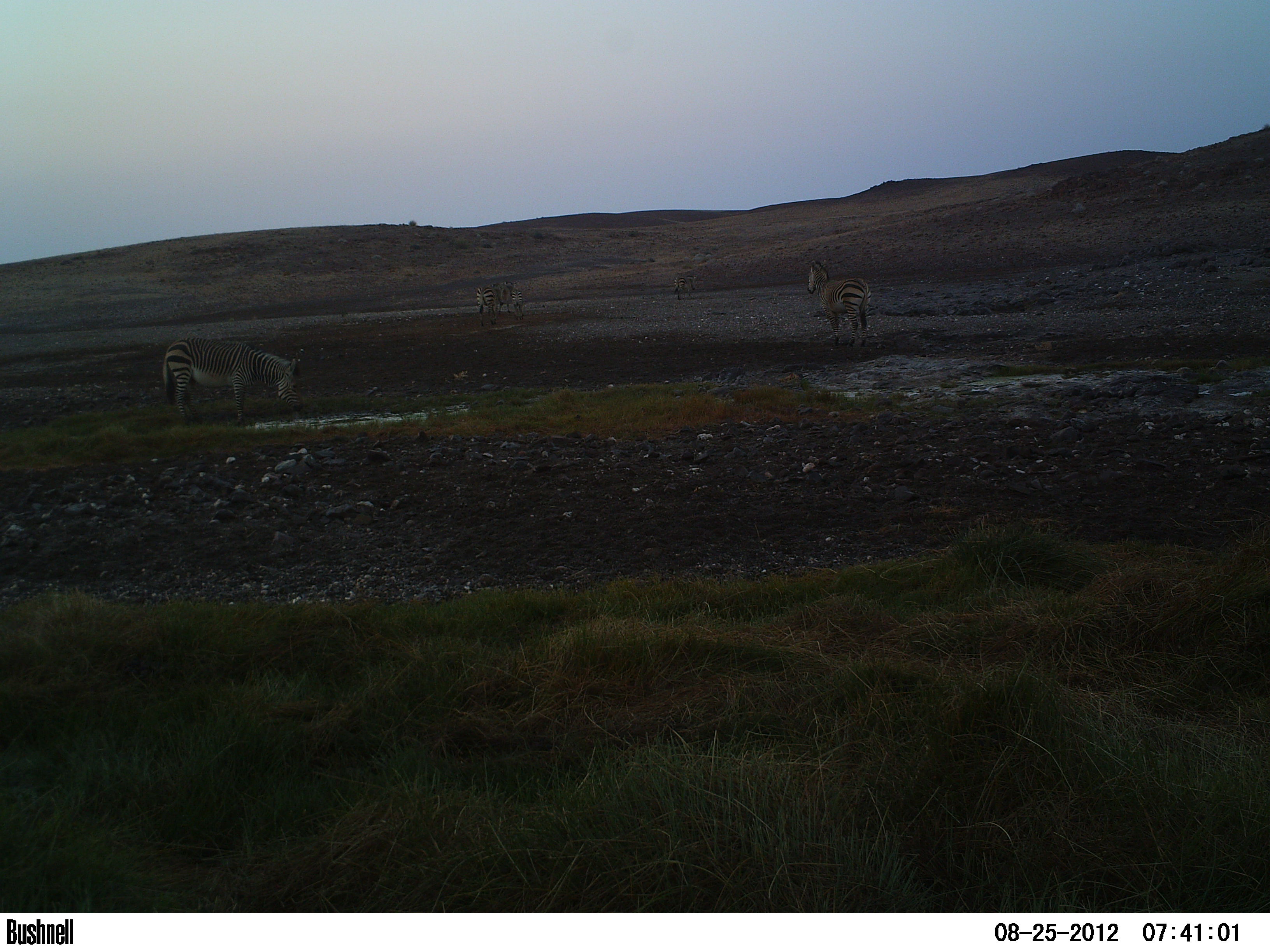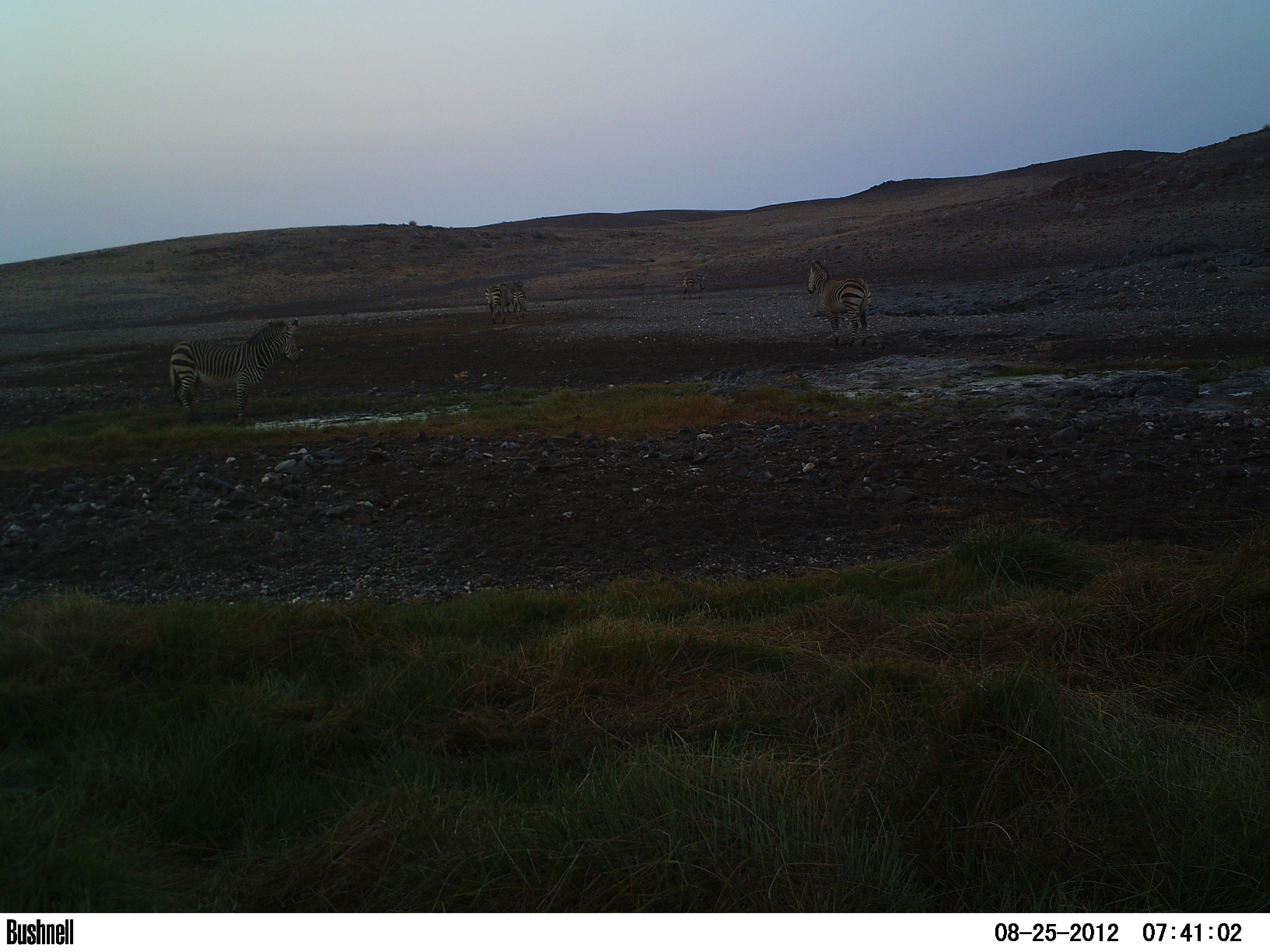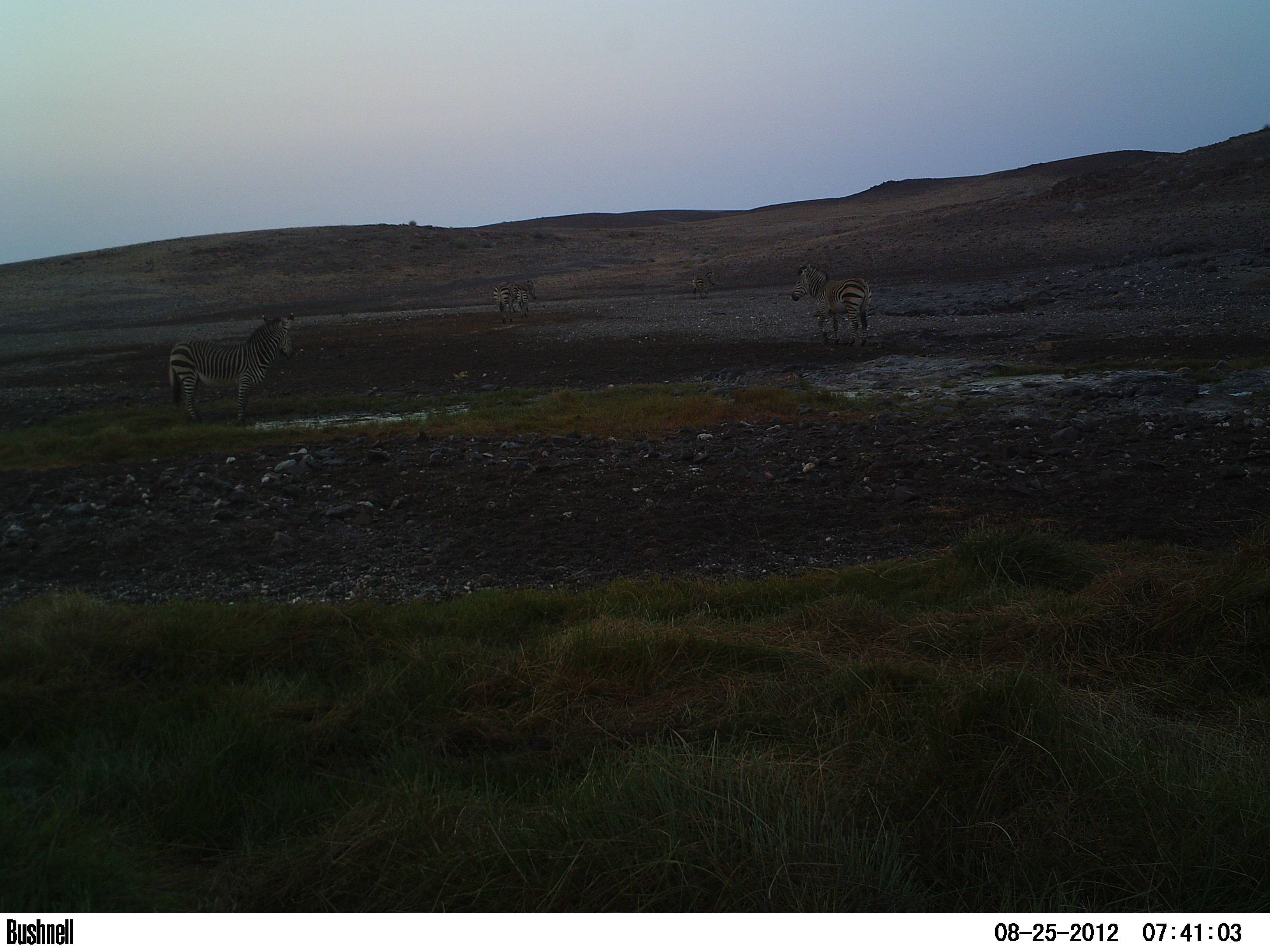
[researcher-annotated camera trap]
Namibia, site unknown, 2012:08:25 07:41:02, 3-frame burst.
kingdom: Animalia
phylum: Chordata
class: Mammalia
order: Perissodactyla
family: Equidae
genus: Equus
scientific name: Equus zebra hartmannae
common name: hartmann's mountain zebra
Equus zebra hartmannae (hartmann's mountain zebra).